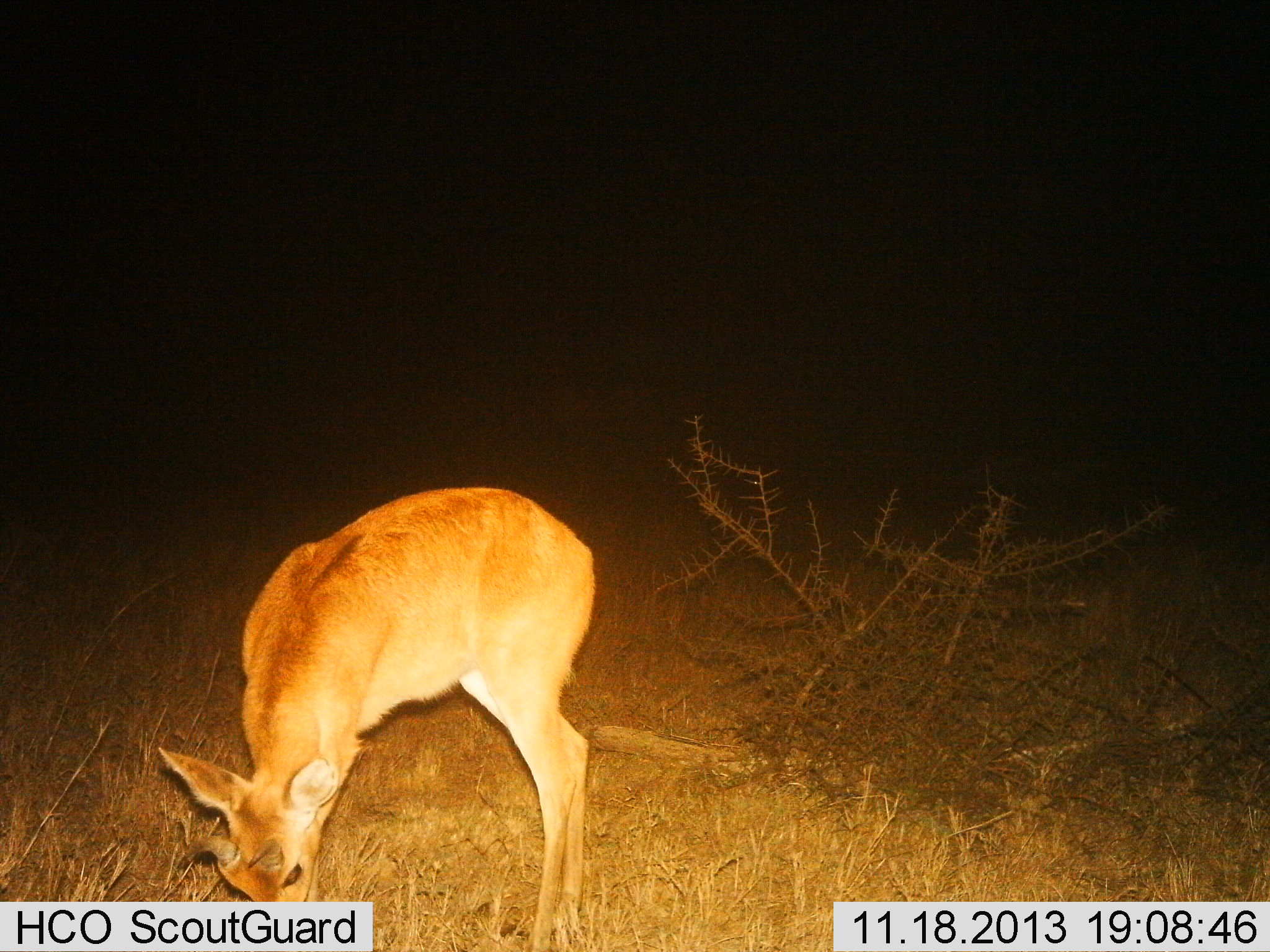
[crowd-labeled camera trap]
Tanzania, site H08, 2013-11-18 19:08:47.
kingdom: Animalia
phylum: Chordata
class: Mammalia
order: Artiodactyla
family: Bovidae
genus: Redunca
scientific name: Redunca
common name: reedbuck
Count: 1.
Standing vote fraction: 29%.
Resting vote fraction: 0%.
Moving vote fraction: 0%.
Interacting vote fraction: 0%.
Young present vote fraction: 0%.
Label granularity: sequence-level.